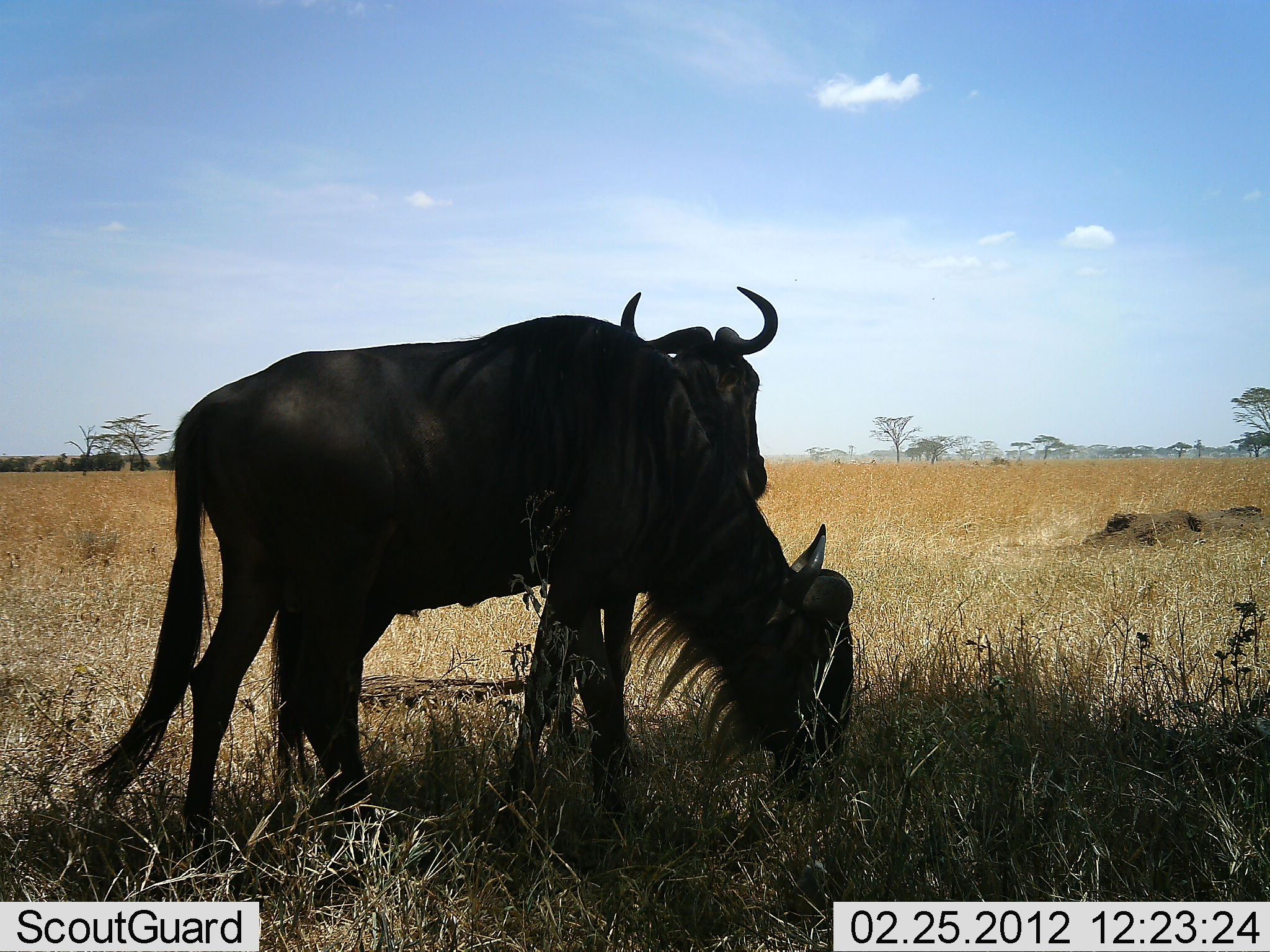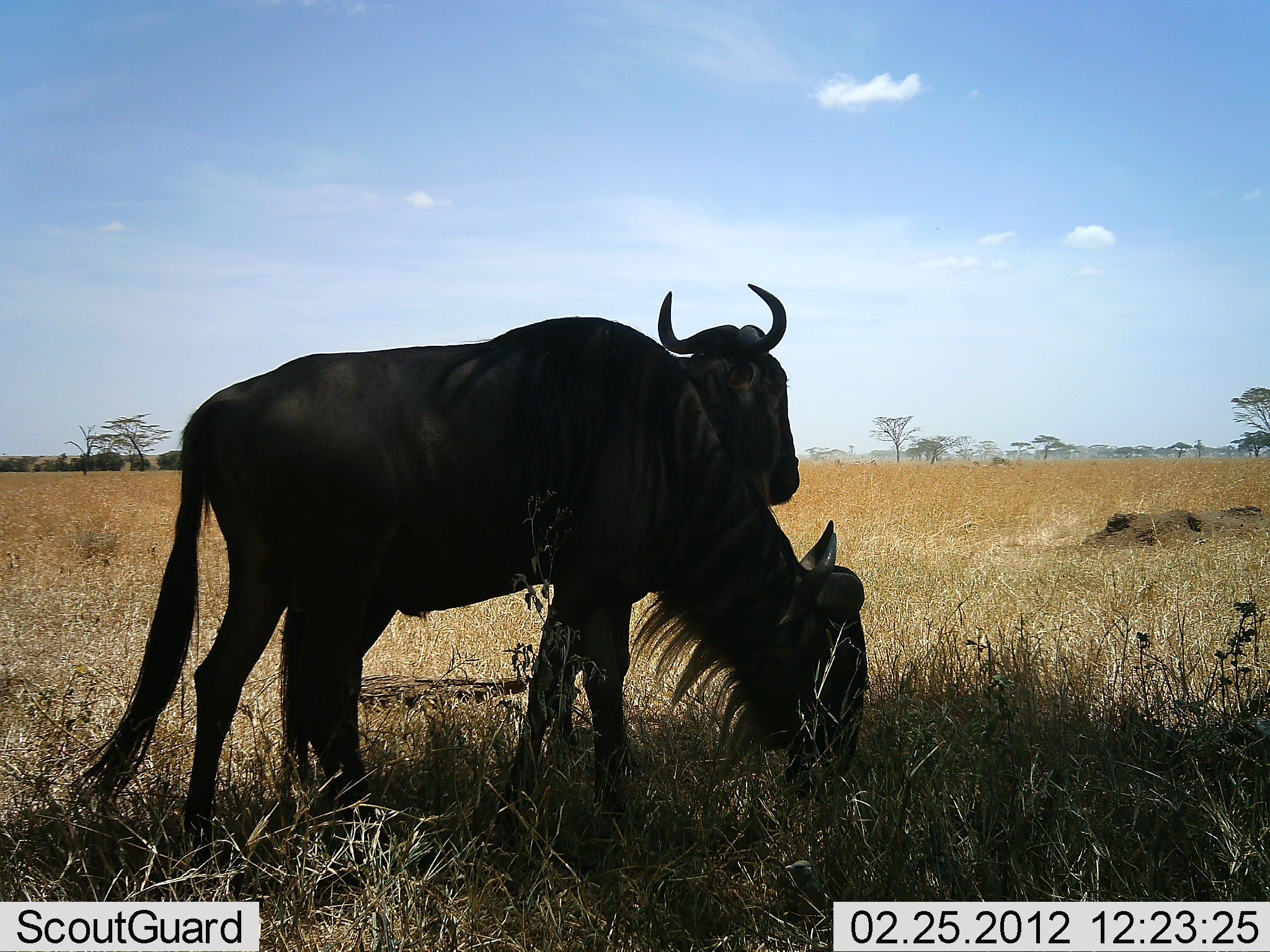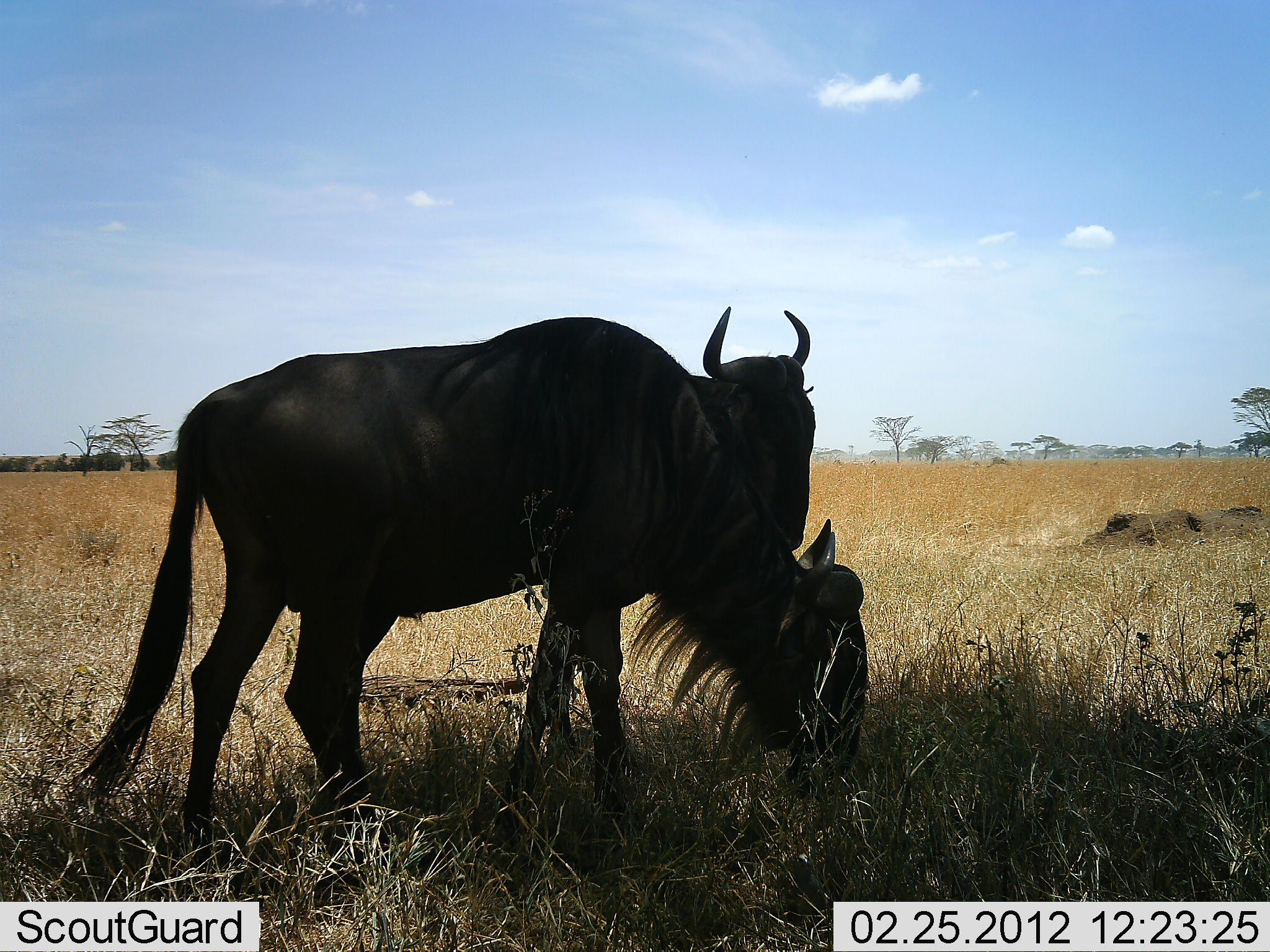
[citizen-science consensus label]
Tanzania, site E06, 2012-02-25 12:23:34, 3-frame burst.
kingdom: Animalia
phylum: Chordata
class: Mammalia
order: Artiodactyla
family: Bovidae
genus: Connochaetes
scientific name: Connochaetes taurinus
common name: blue wildebeest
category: wildebeest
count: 2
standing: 89%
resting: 0%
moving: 0%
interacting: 0%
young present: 0%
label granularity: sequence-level